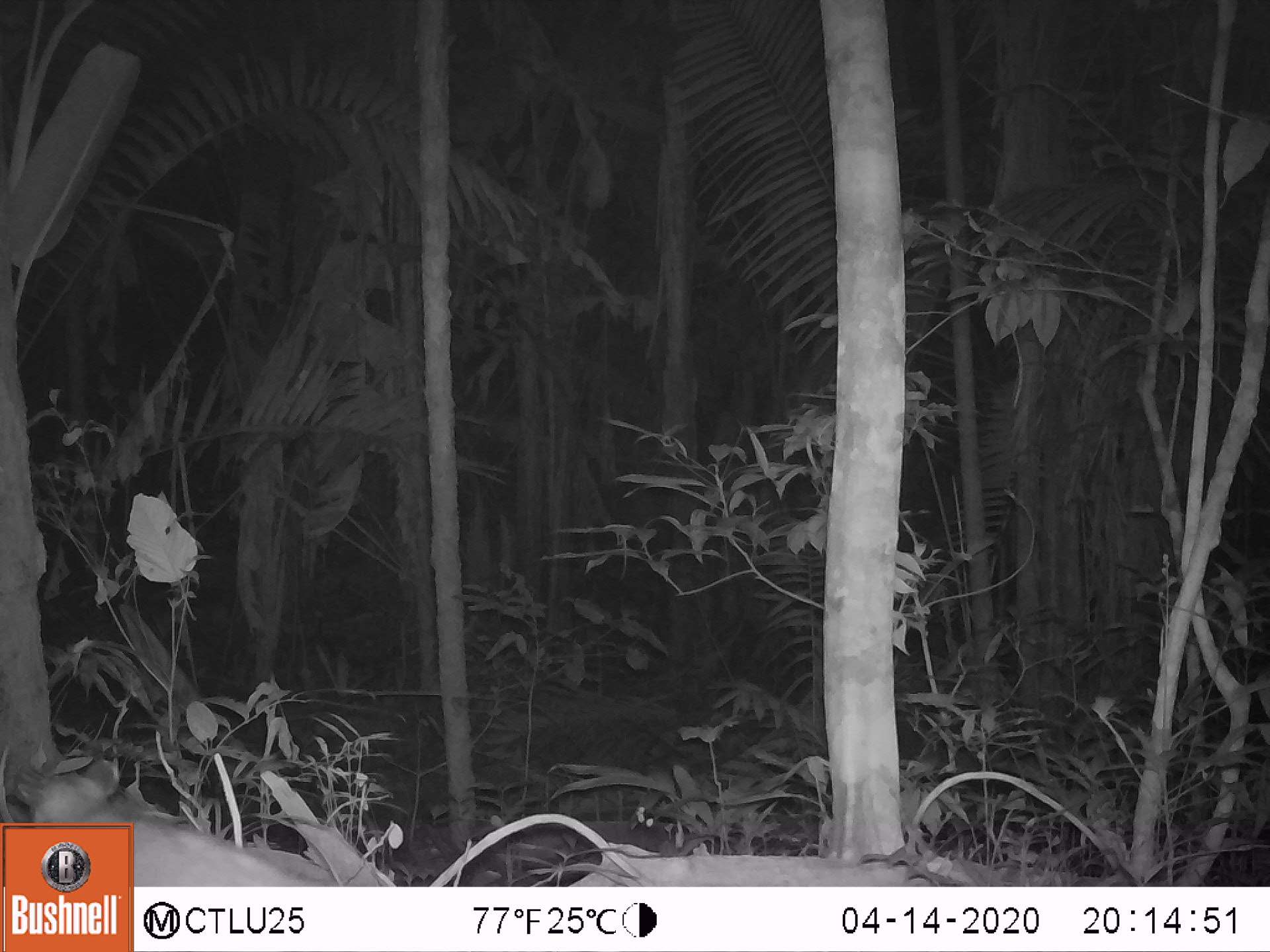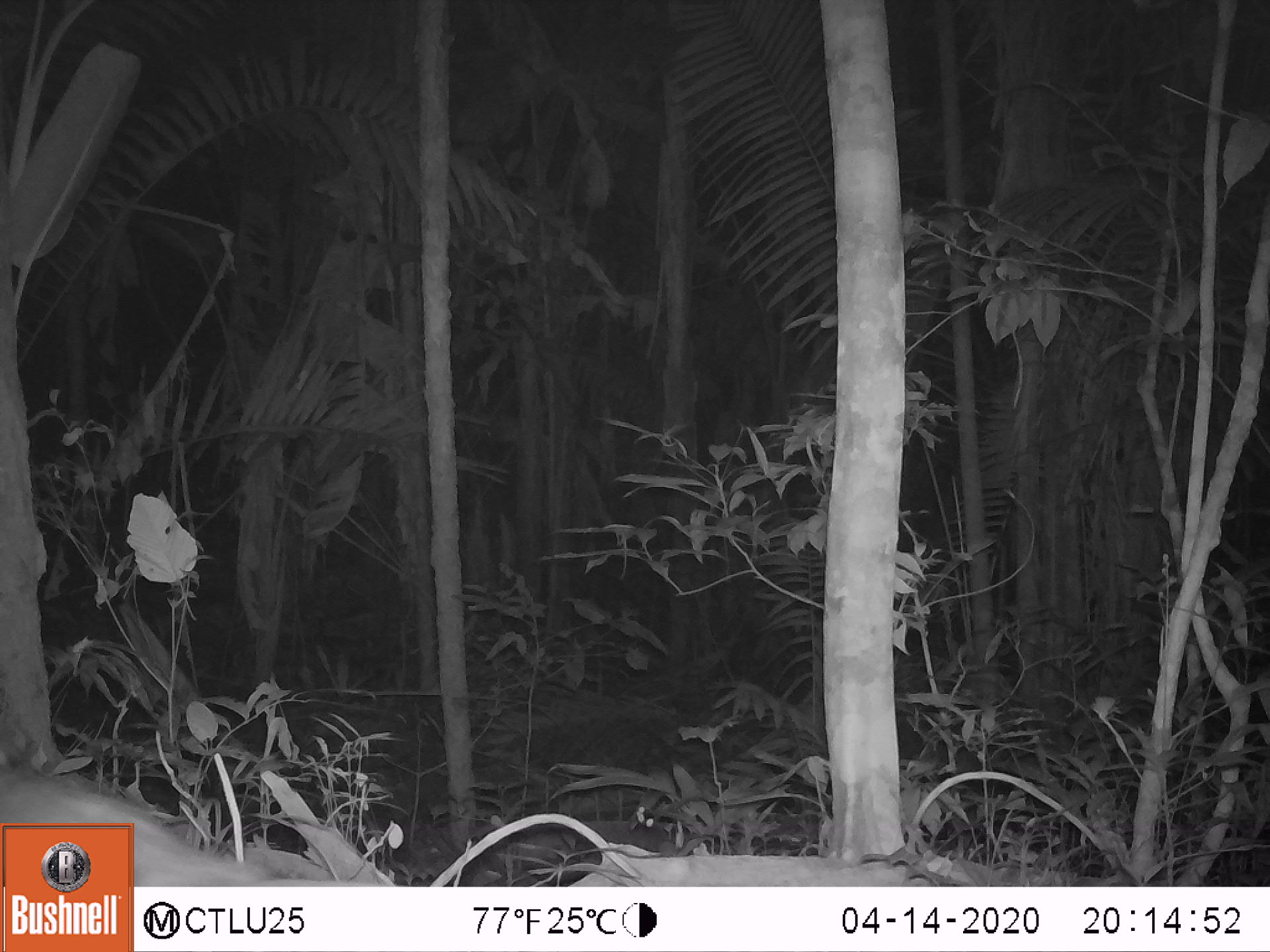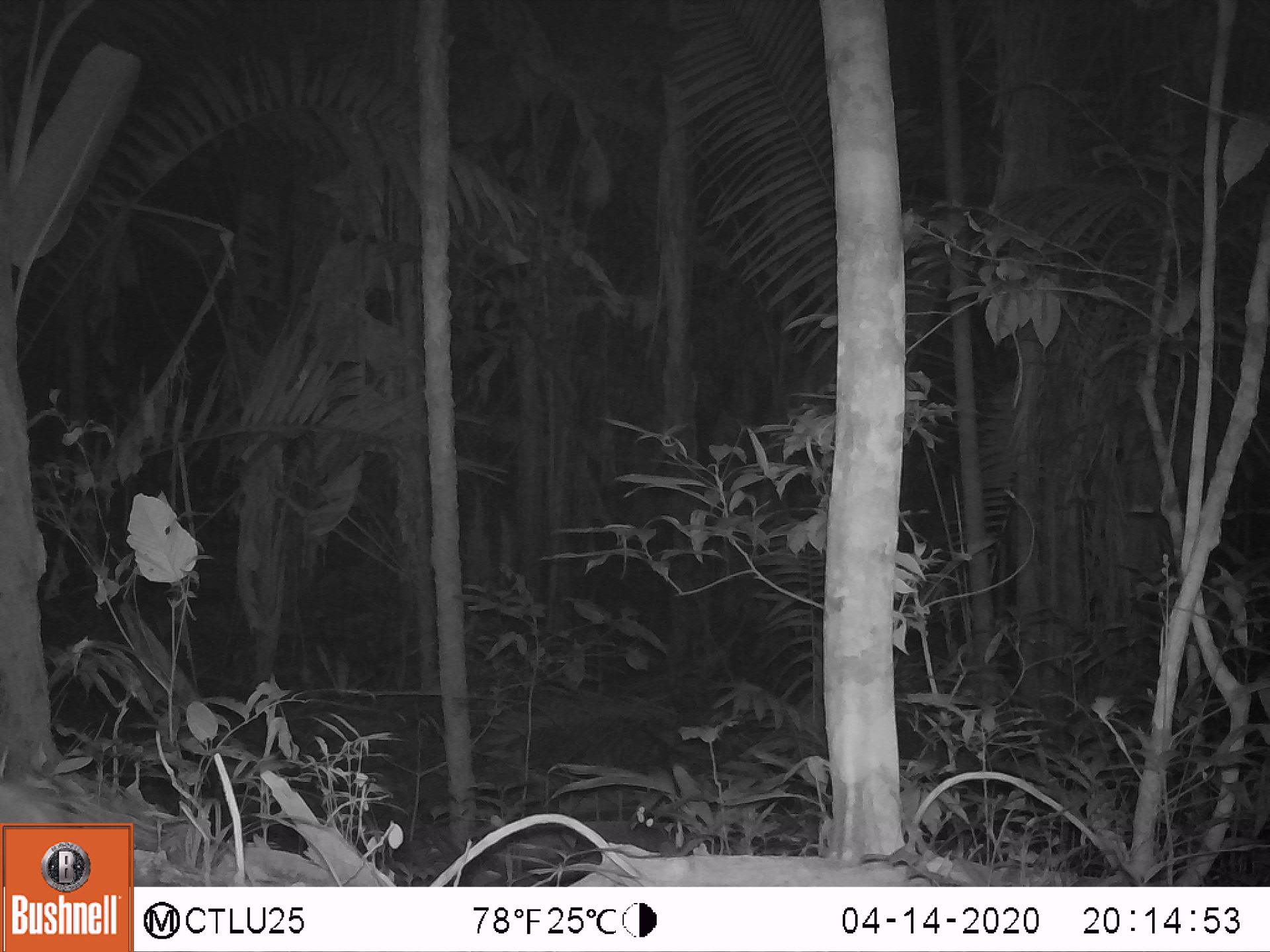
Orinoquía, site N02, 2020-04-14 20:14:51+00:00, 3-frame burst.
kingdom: Animalia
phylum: Chordata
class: Mammalia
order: Pilosa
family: Myrmecophagidae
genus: Tamandua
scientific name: Tamandua tetradactyla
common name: southern tamandua